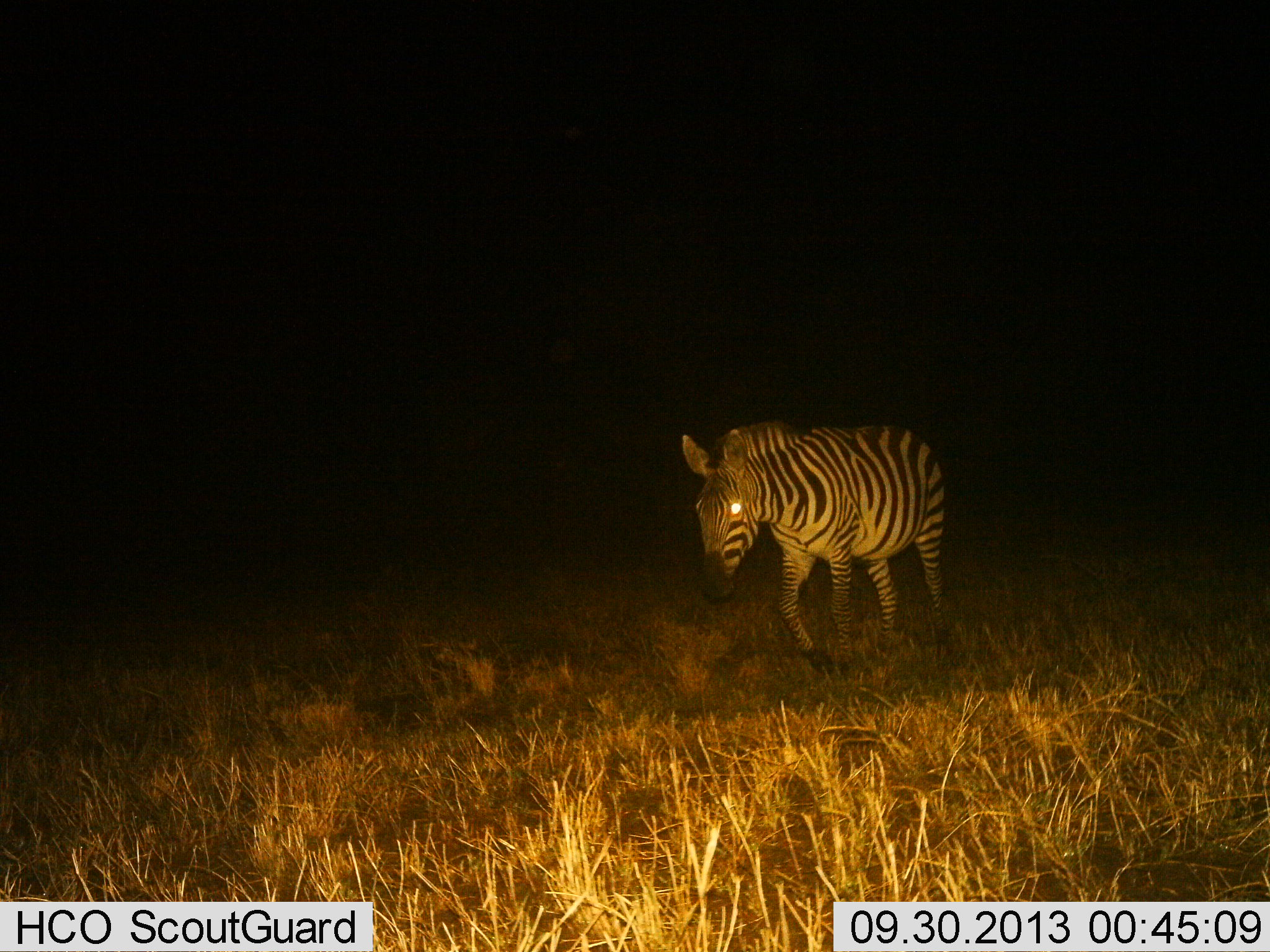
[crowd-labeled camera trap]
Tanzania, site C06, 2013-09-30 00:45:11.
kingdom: Animalia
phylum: Chordata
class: Mammalia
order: Perissodactyla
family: Equidae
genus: Equus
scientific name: Equus quagga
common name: plains zebra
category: zebra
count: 1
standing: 15%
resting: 4%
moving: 85%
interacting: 0%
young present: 0%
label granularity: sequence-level